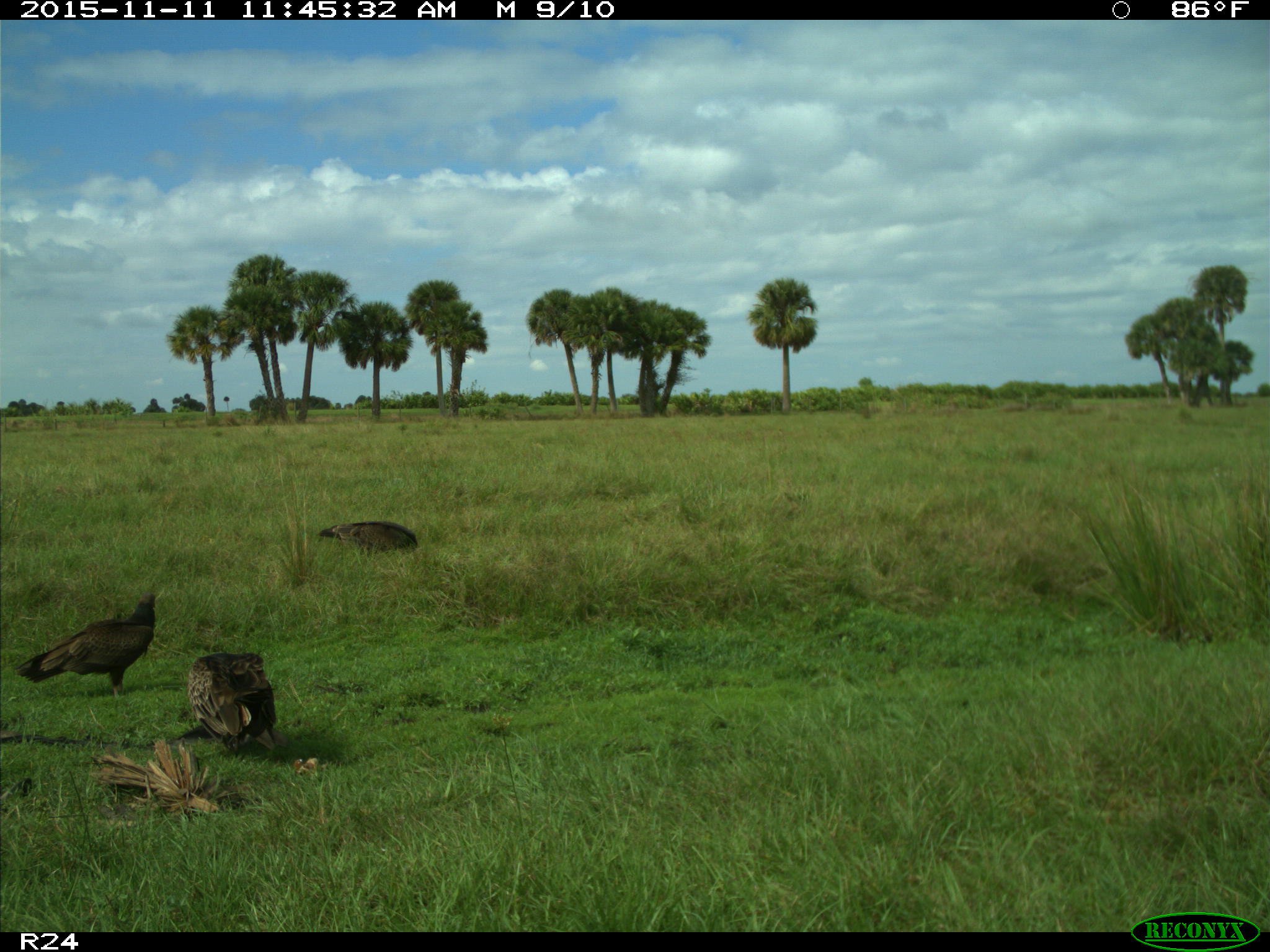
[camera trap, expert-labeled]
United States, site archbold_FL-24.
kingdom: Animalia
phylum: Chordata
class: Aves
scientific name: Aves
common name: birds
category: unidentified bird